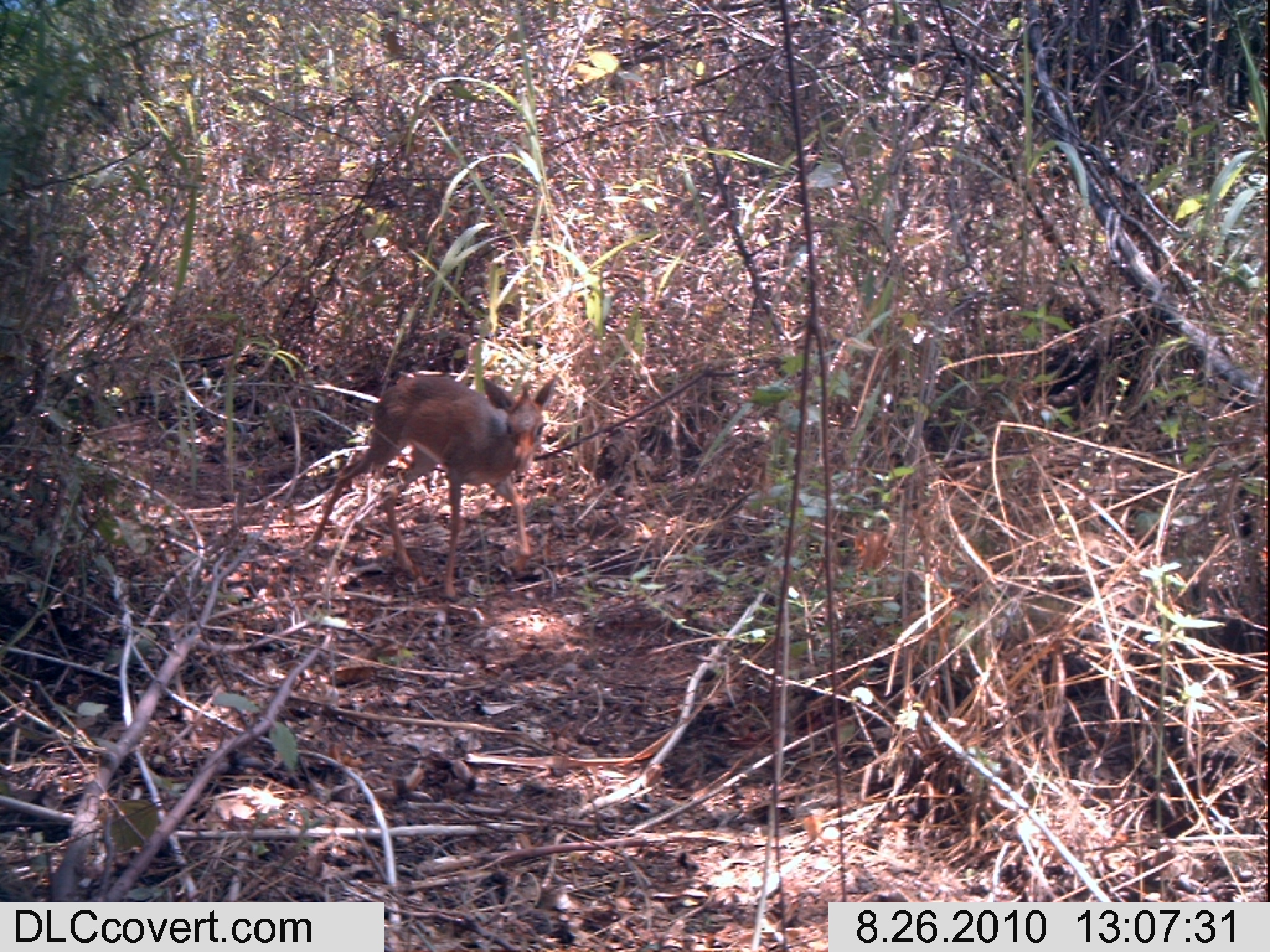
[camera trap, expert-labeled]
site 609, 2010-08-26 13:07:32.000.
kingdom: Animalia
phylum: Chordata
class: Mammalia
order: Artiodactyla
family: Bovidae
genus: Madoqua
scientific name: Madoqua guentheri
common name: günther's dik-dik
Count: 1.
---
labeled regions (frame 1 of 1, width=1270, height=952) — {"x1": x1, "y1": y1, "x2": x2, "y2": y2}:
madoqua guentheri: {"x1": 307, "y1": 367, "x2": 563, "y2": 603}